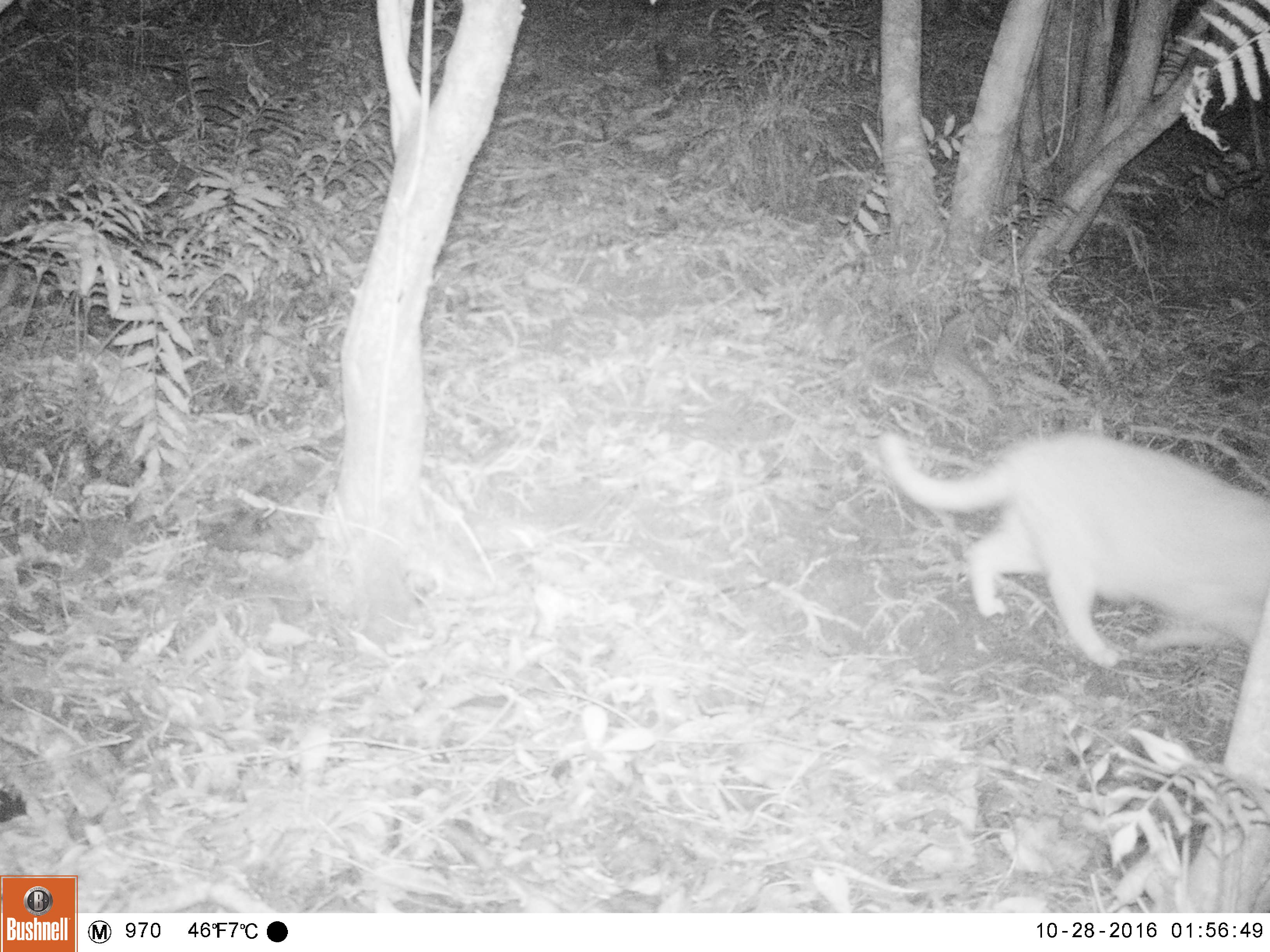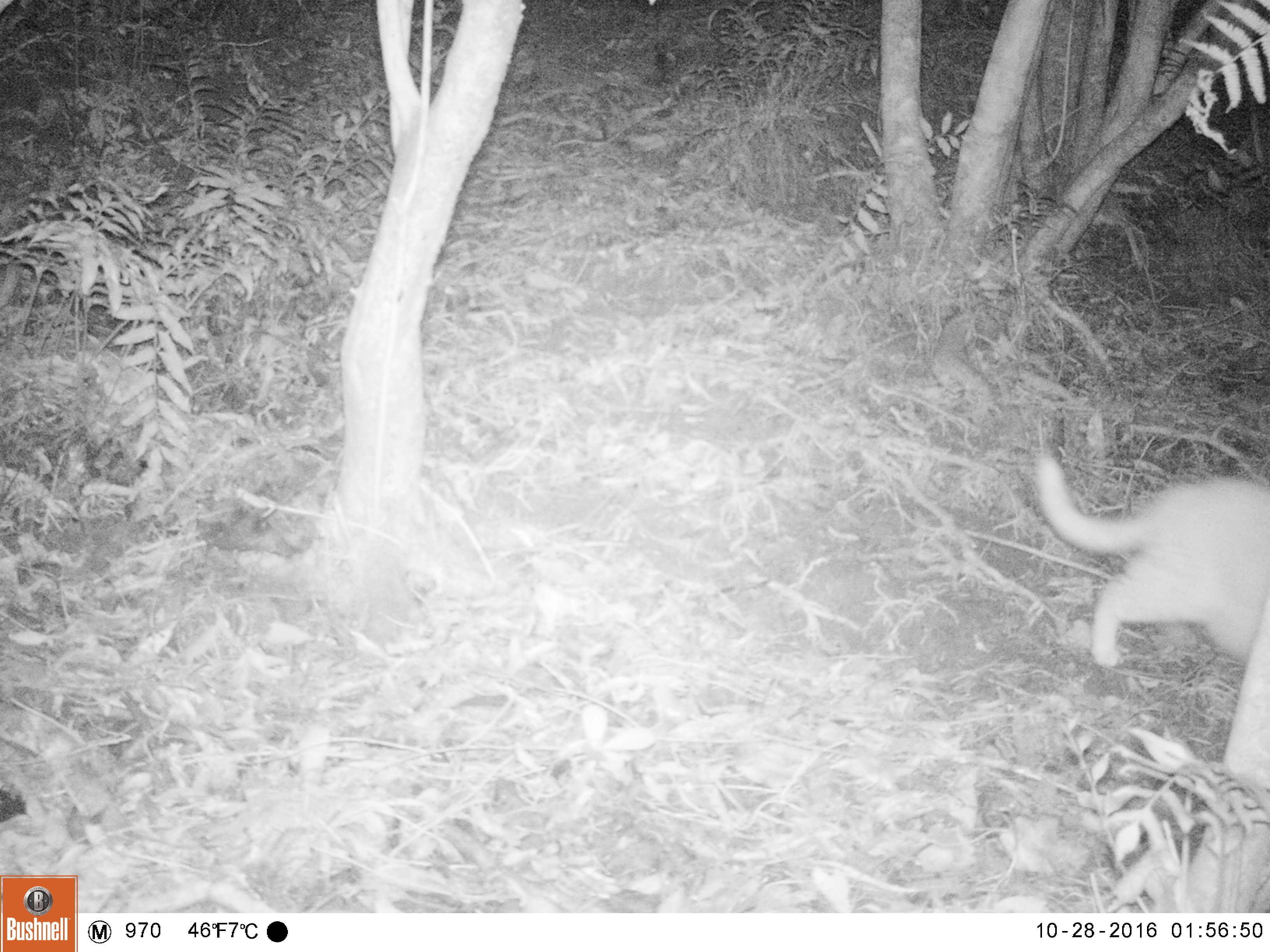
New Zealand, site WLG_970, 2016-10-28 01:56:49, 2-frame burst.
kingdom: Animalia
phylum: Chordata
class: Mammalia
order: Carnivora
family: Felidae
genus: Felis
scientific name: Felis catus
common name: domestic cat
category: cat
Cat (domestic cat) (Felis catus).